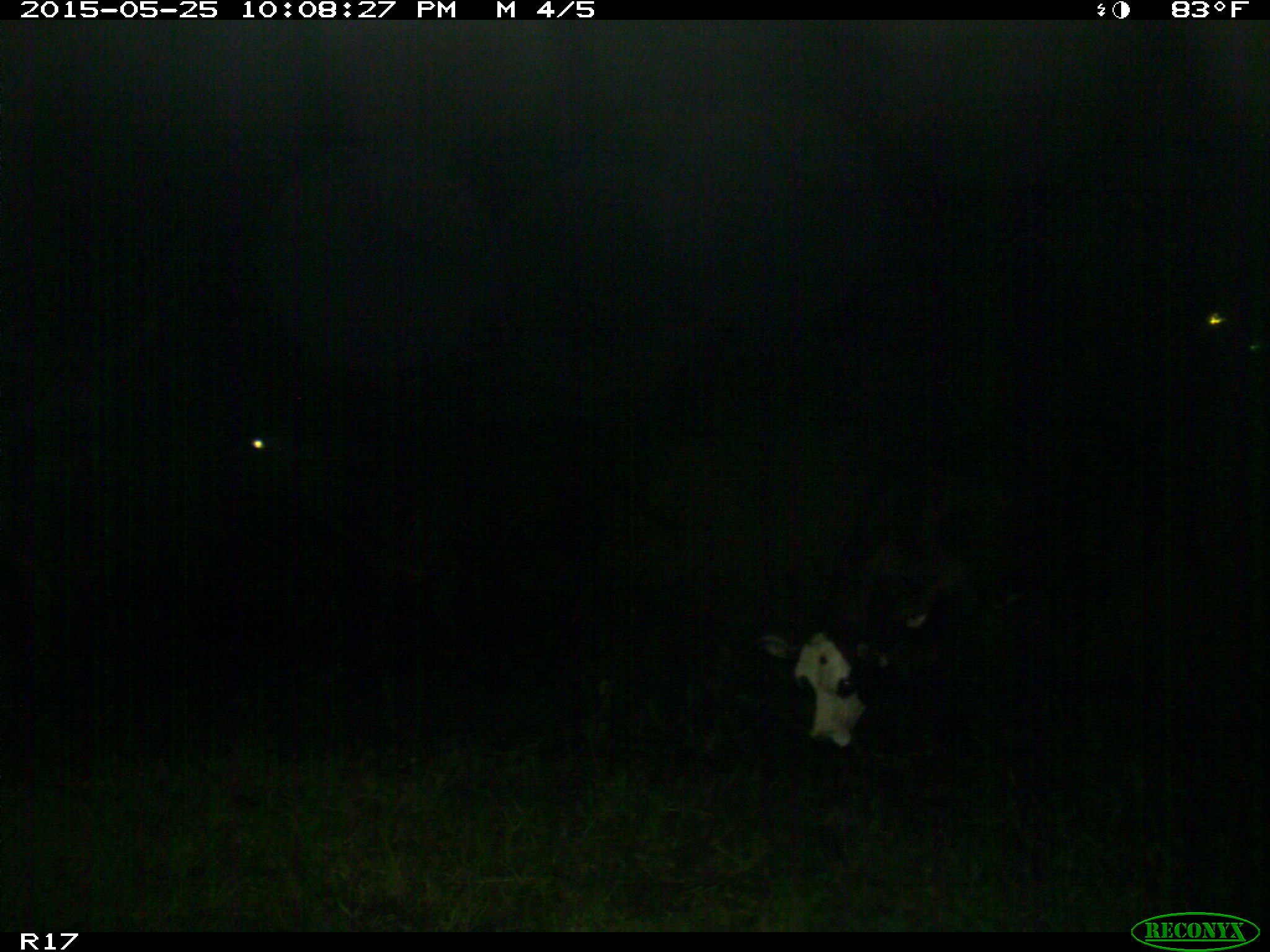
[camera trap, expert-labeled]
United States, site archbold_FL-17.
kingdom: Animalia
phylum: Chordata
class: Mammalia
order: Artiodactyla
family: Bovidae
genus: Bos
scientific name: Bos taurus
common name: domestic cow